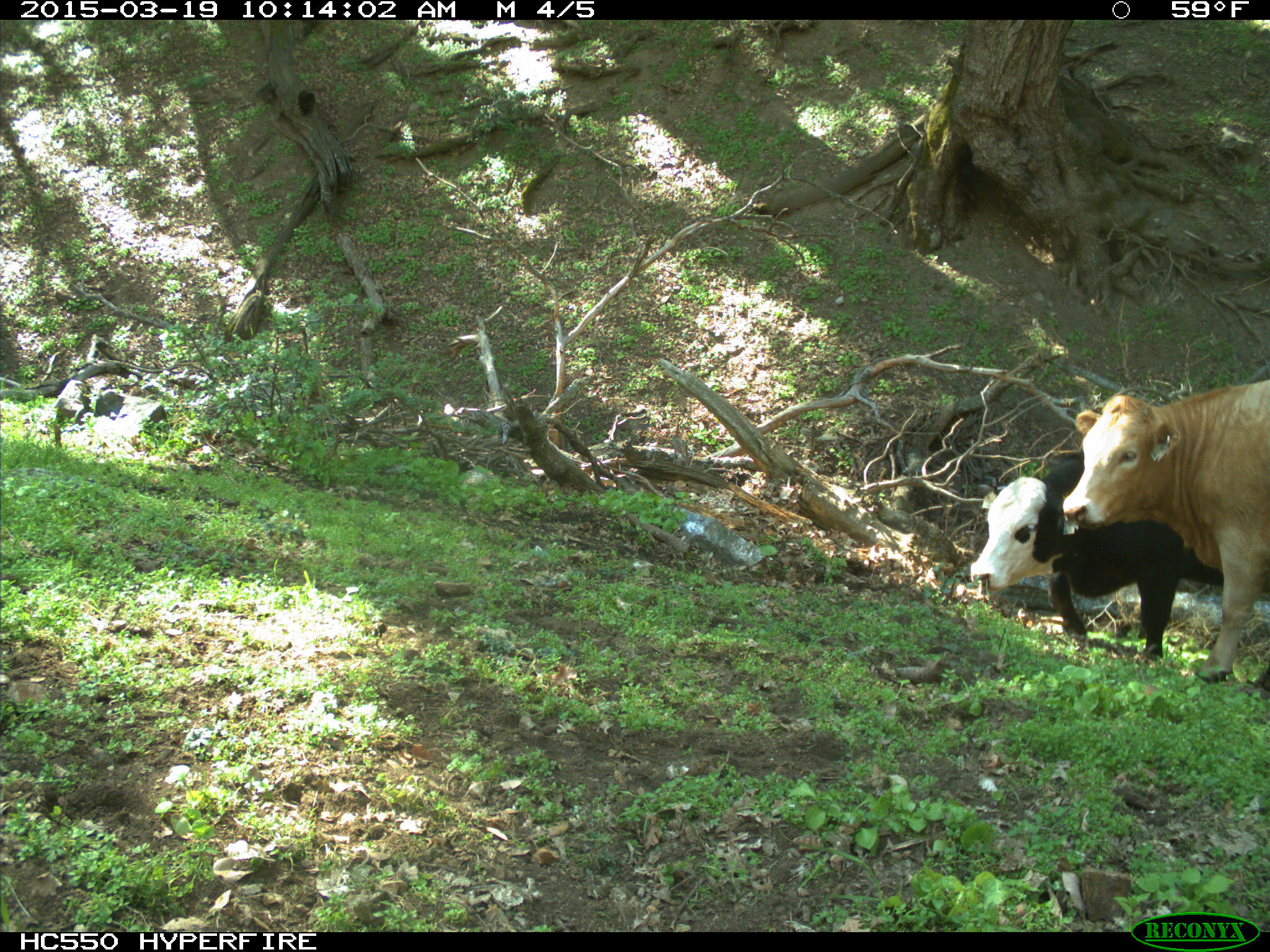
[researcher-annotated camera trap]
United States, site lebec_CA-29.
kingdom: Animalia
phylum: Chordata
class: Mammalia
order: Artiodactyla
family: Bovidae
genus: Bos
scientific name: Bos taurus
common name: domestic cow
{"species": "Bos taurus (domestic cow)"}